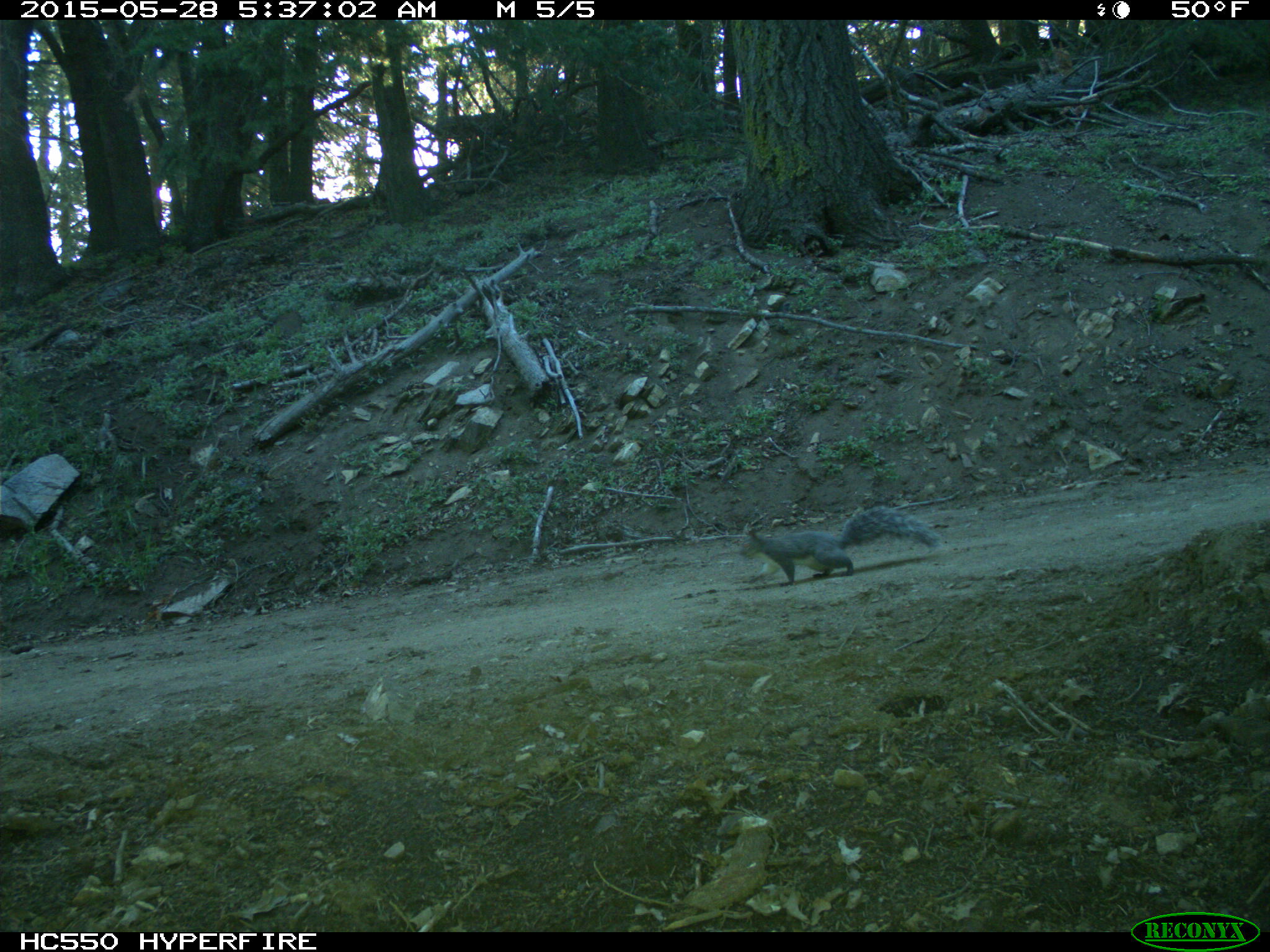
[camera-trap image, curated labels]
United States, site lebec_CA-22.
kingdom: Animalia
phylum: Chordata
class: Mammalia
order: Rodentia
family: Sciuridae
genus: Sciurus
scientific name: Sciurus carolinensis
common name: eastern gray squirrel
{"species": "Sciurus carolinensis (eastern gray squirrel)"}